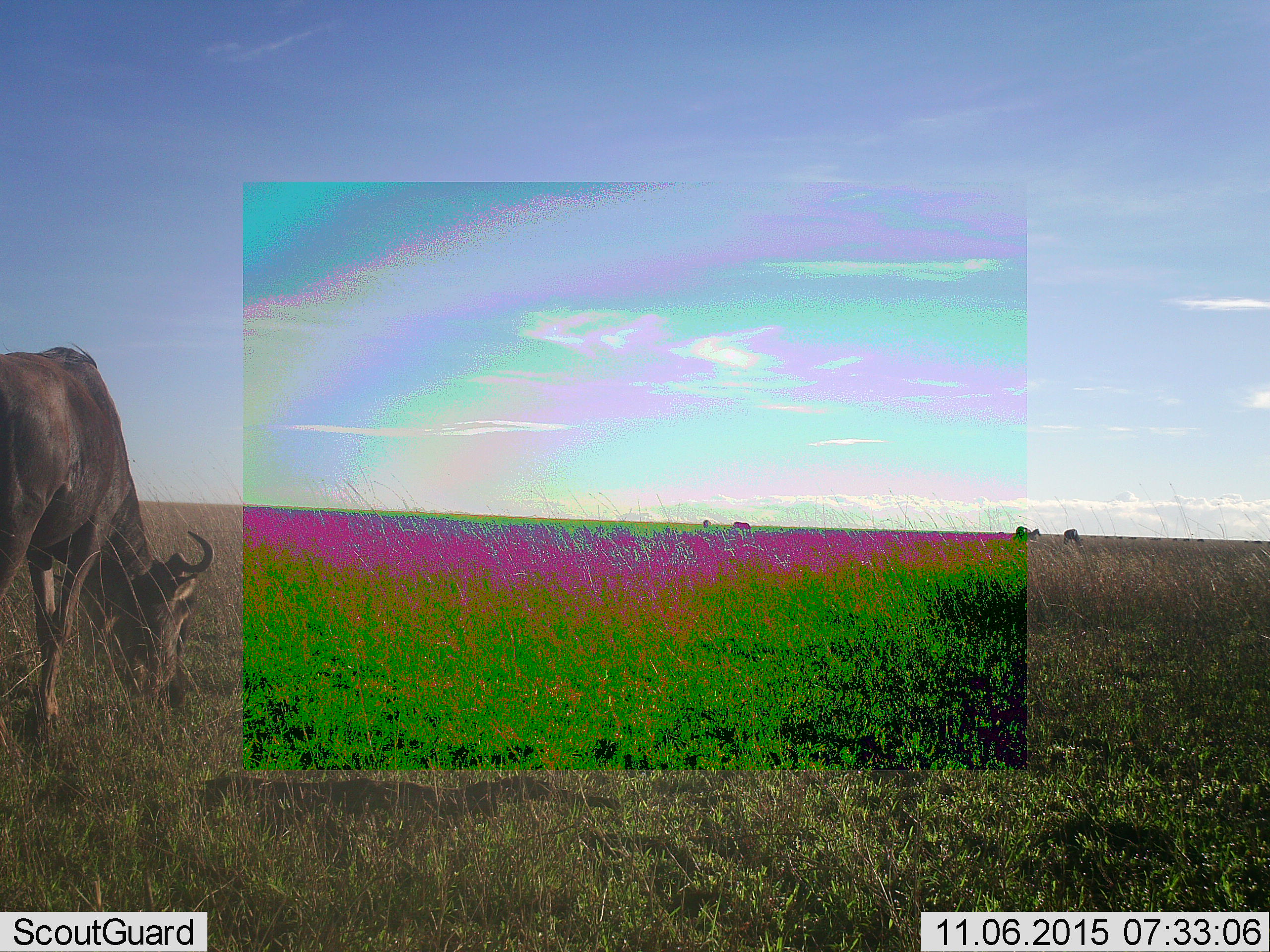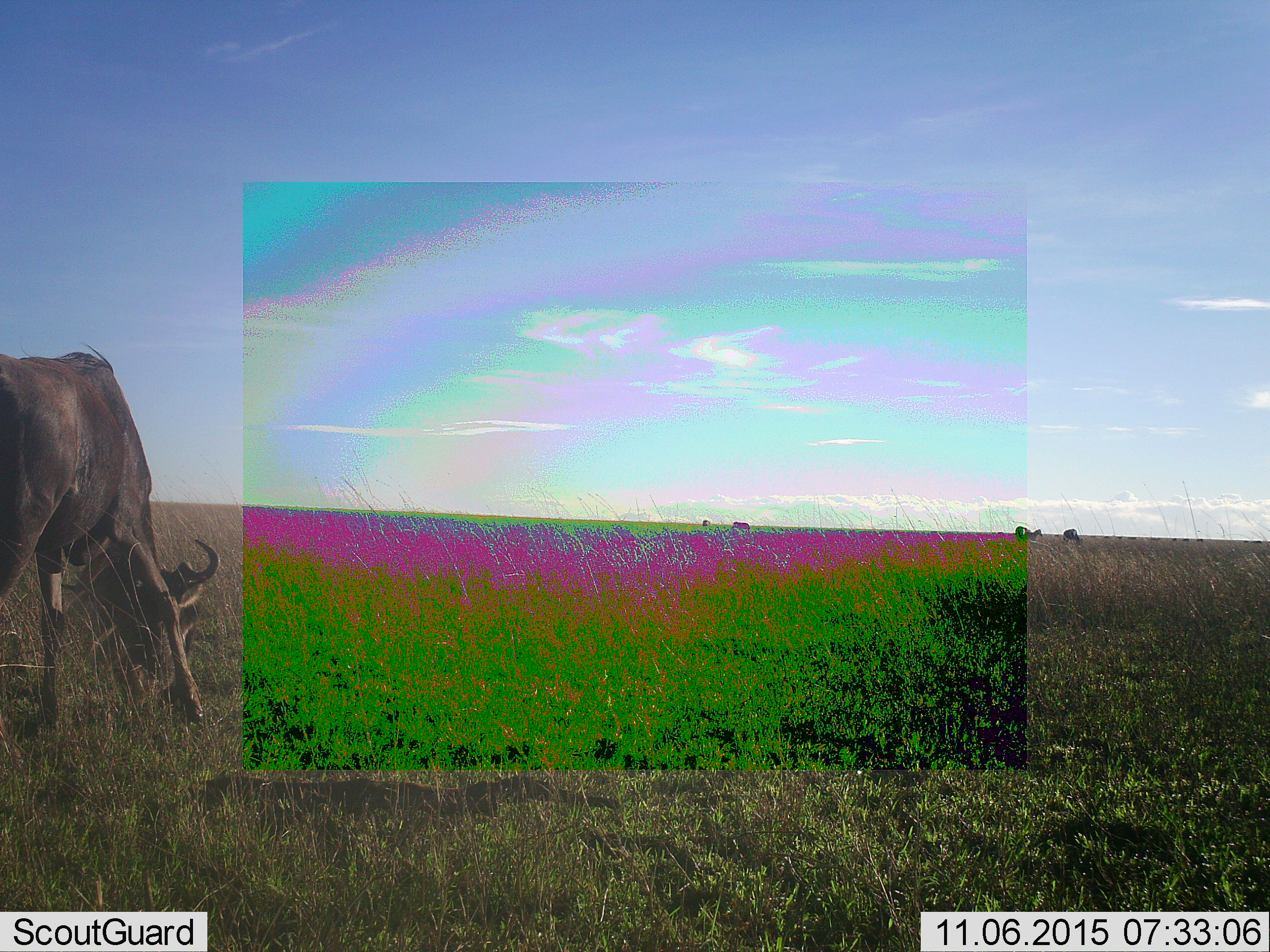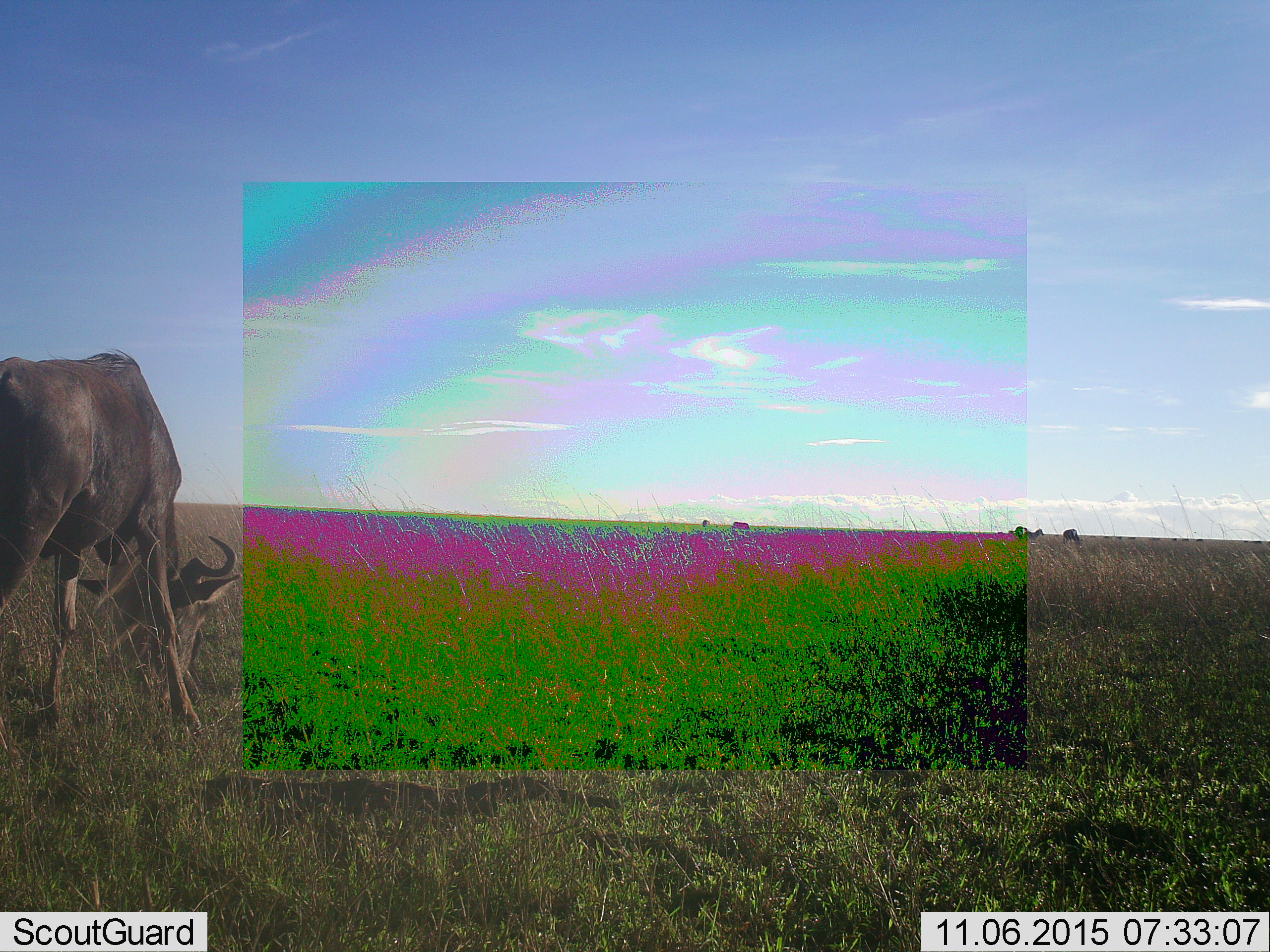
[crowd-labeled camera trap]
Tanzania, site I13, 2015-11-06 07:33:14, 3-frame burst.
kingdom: Animalia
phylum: Chordata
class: Mammalia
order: Artiodactyla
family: Bovidae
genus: Connochaetes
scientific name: Connochaetes taurinus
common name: blue wildebeest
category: wildebeest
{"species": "wildebeest (blue wildebeest) (Connochaetes taurinus)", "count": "1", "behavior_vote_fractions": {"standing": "22%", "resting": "0%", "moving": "22%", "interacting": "0%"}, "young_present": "0%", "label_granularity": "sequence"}